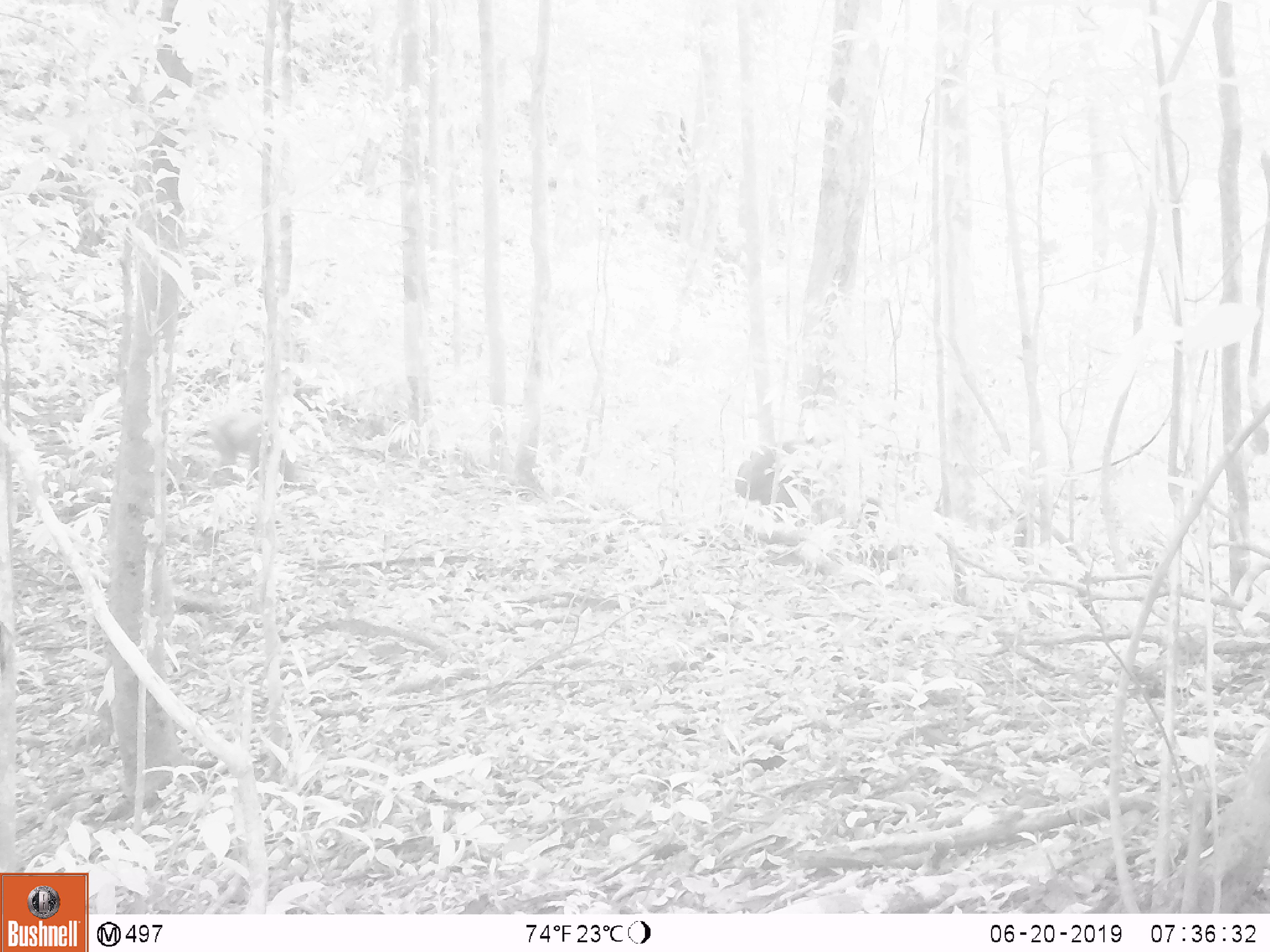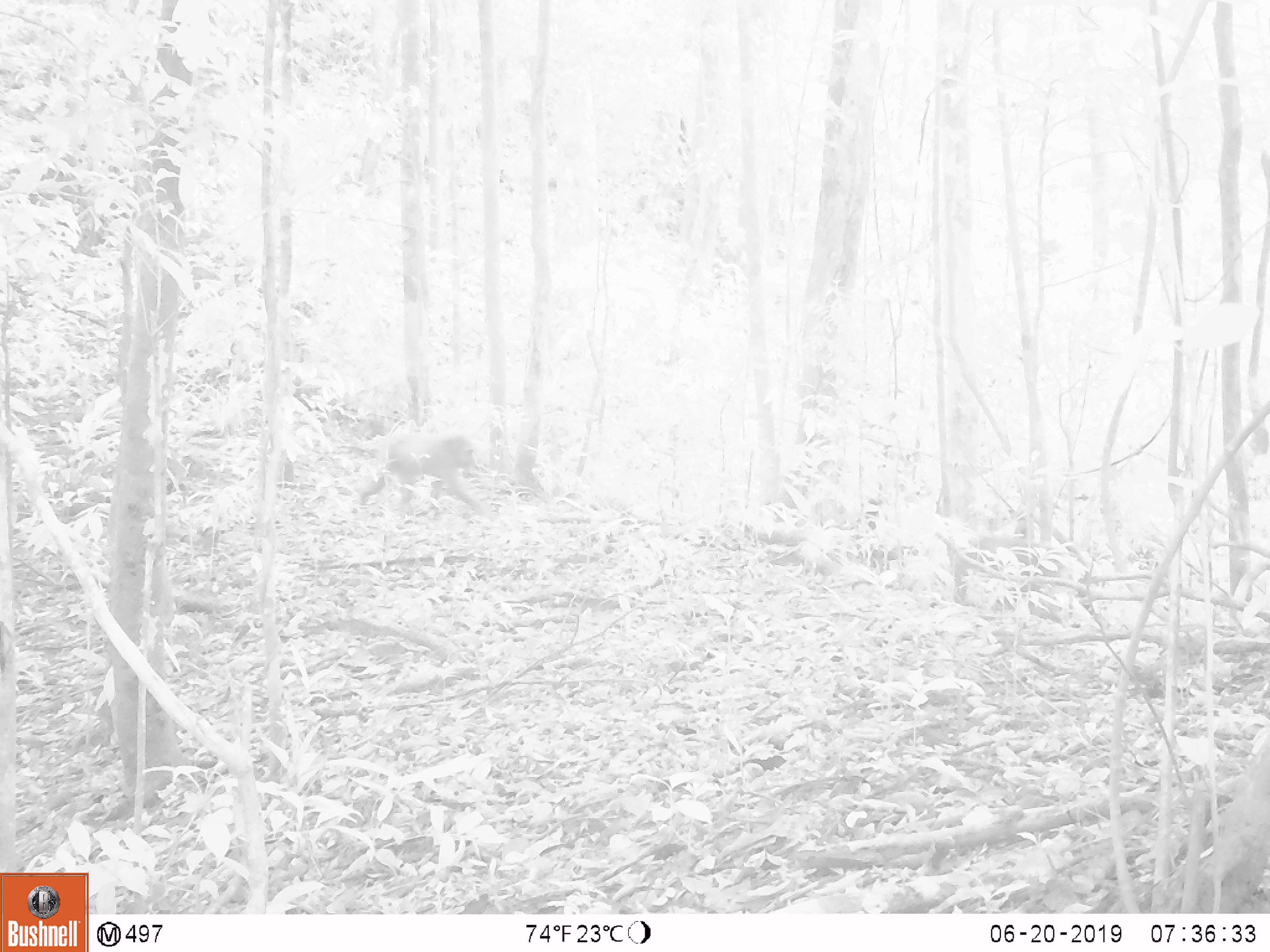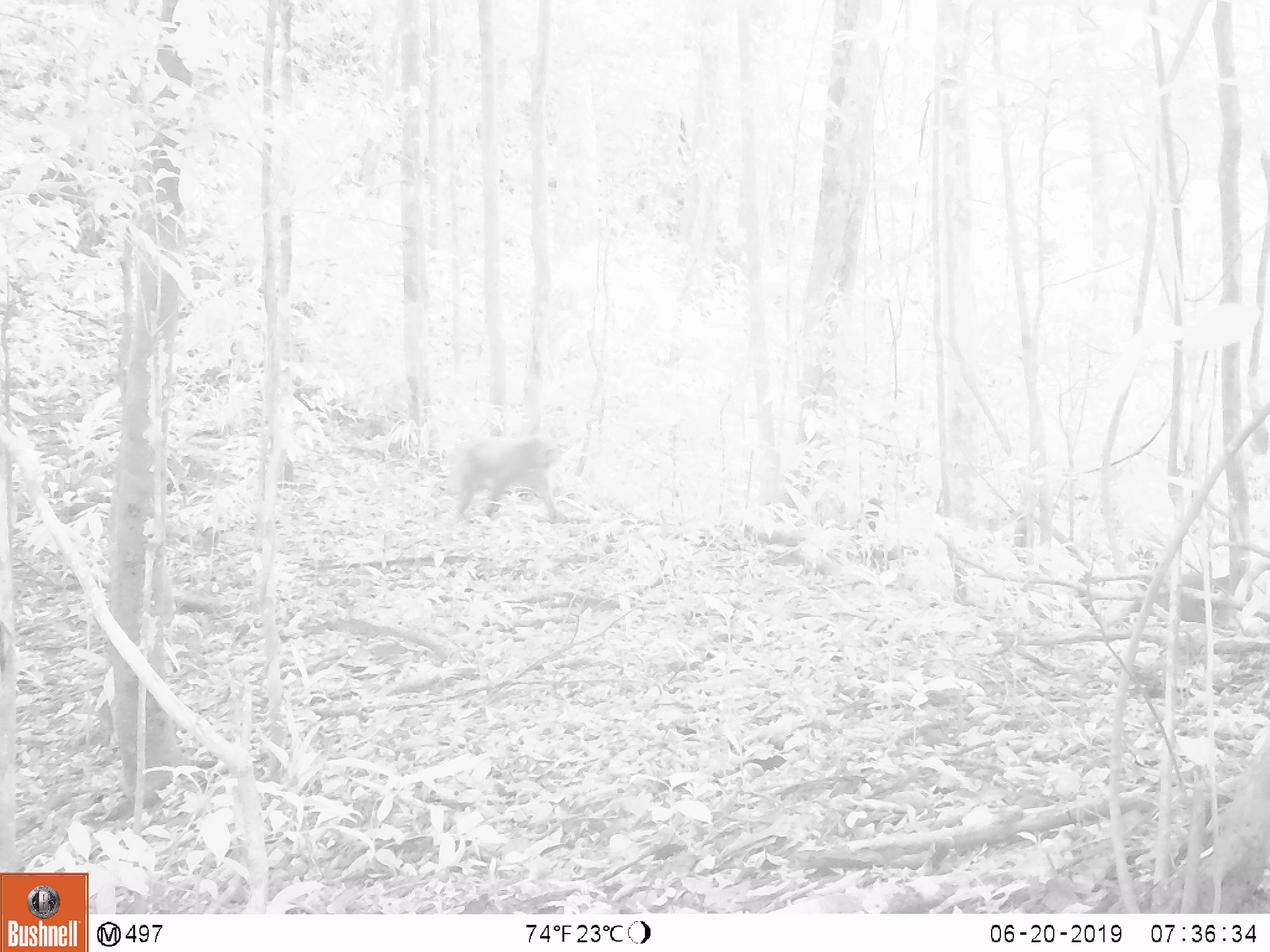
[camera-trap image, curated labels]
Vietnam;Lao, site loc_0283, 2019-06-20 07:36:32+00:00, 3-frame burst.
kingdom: Animalia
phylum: Chordata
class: Mammalia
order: Primates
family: Cercopithecidae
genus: Macaca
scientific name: Macaca arctoides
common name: stump-tailed macaque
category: stump tailed macaque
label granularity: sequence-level